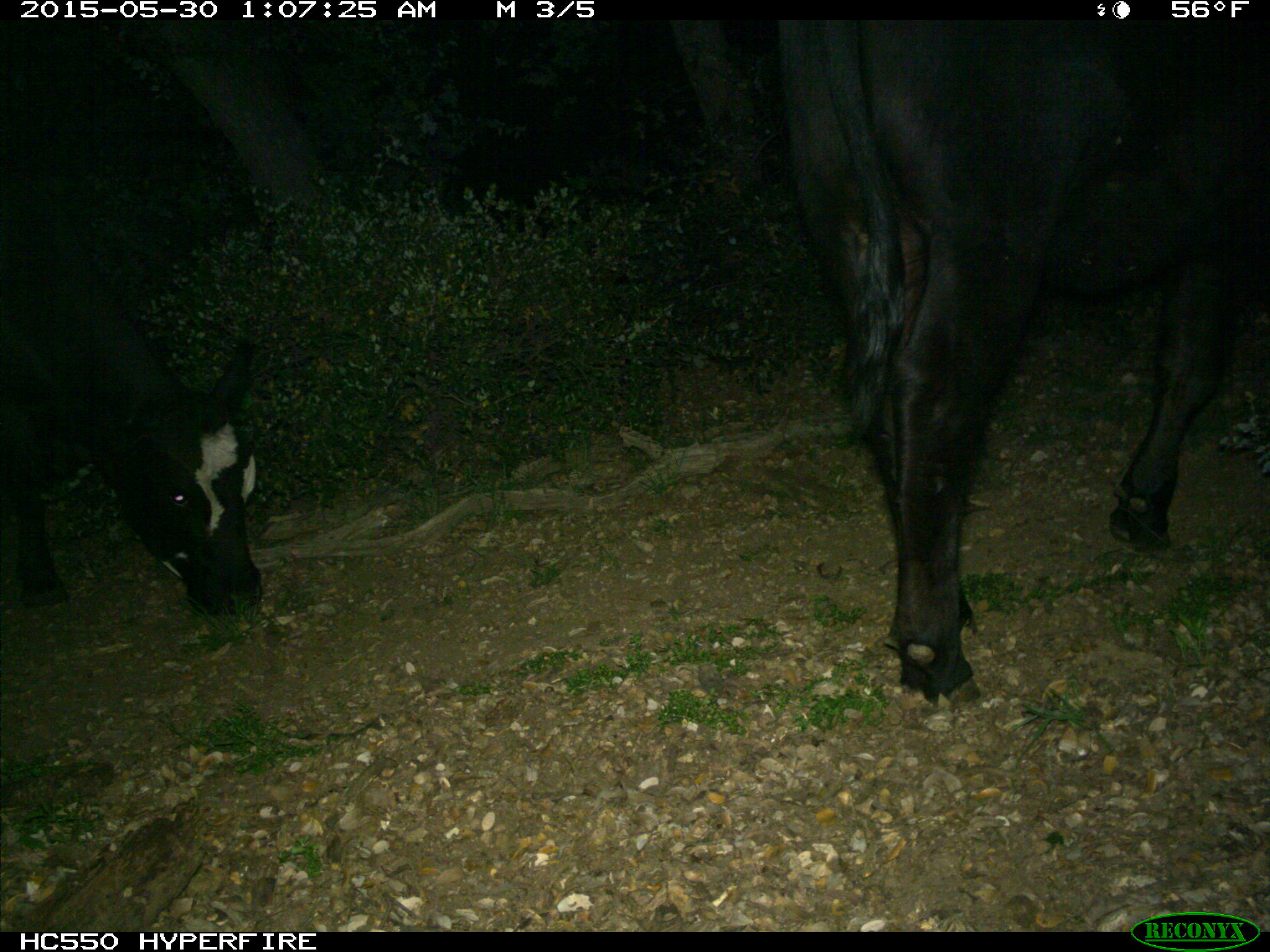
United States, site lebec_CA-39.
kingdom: Animalia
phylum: Chordata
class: Mammalia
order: Artiodactyla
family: Bovidae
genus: Bos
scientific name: Bos taurus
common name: domestic cow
Bos taurus (domestic cow).